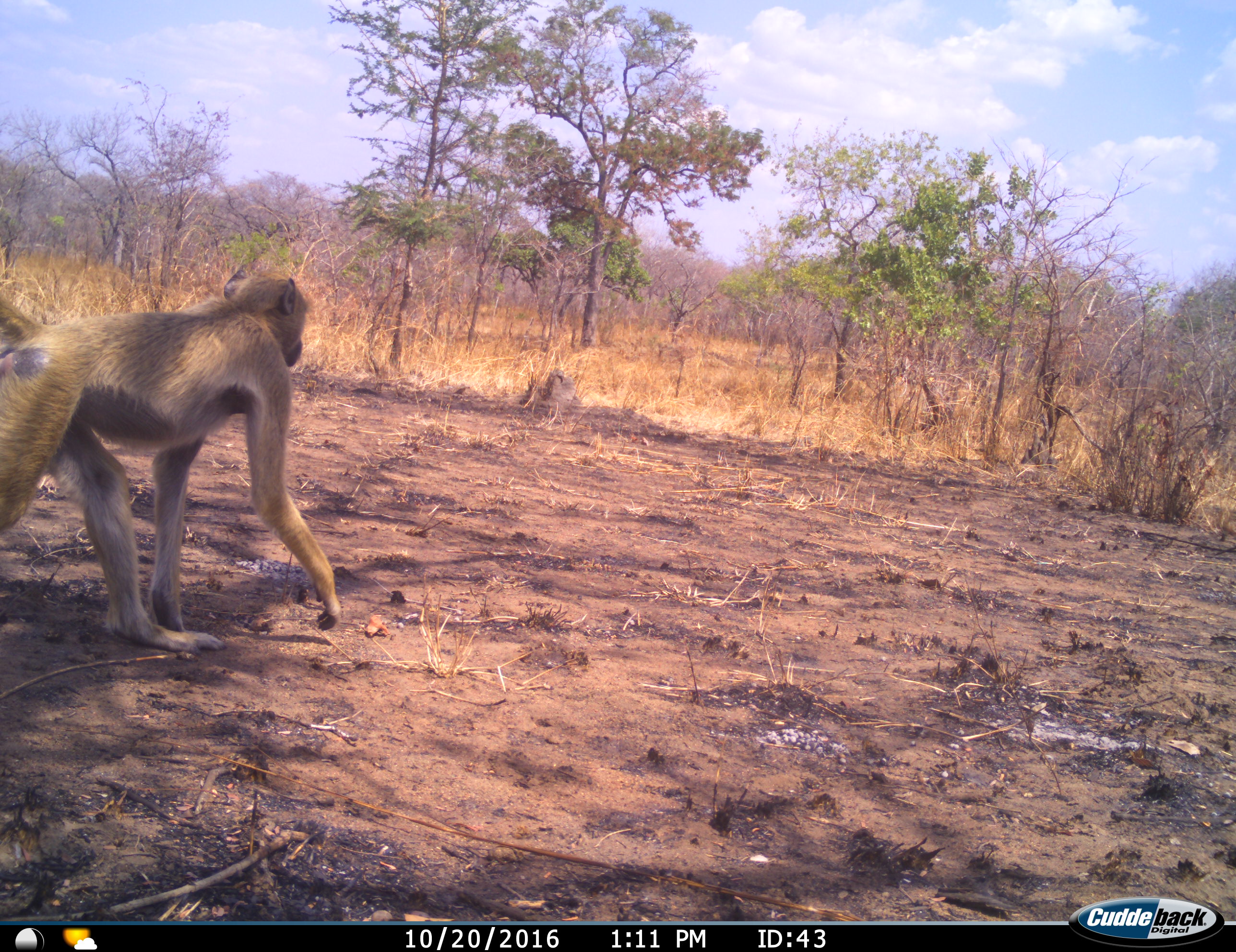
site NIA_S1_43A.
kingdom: Animalia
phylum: Chordata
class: Mammalia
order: Primates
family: Cercopithecidae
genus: Papio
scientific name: Papio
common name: baboon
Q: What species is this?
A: Baboon (Papio).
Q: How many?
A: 1.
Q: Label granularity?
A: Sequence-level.